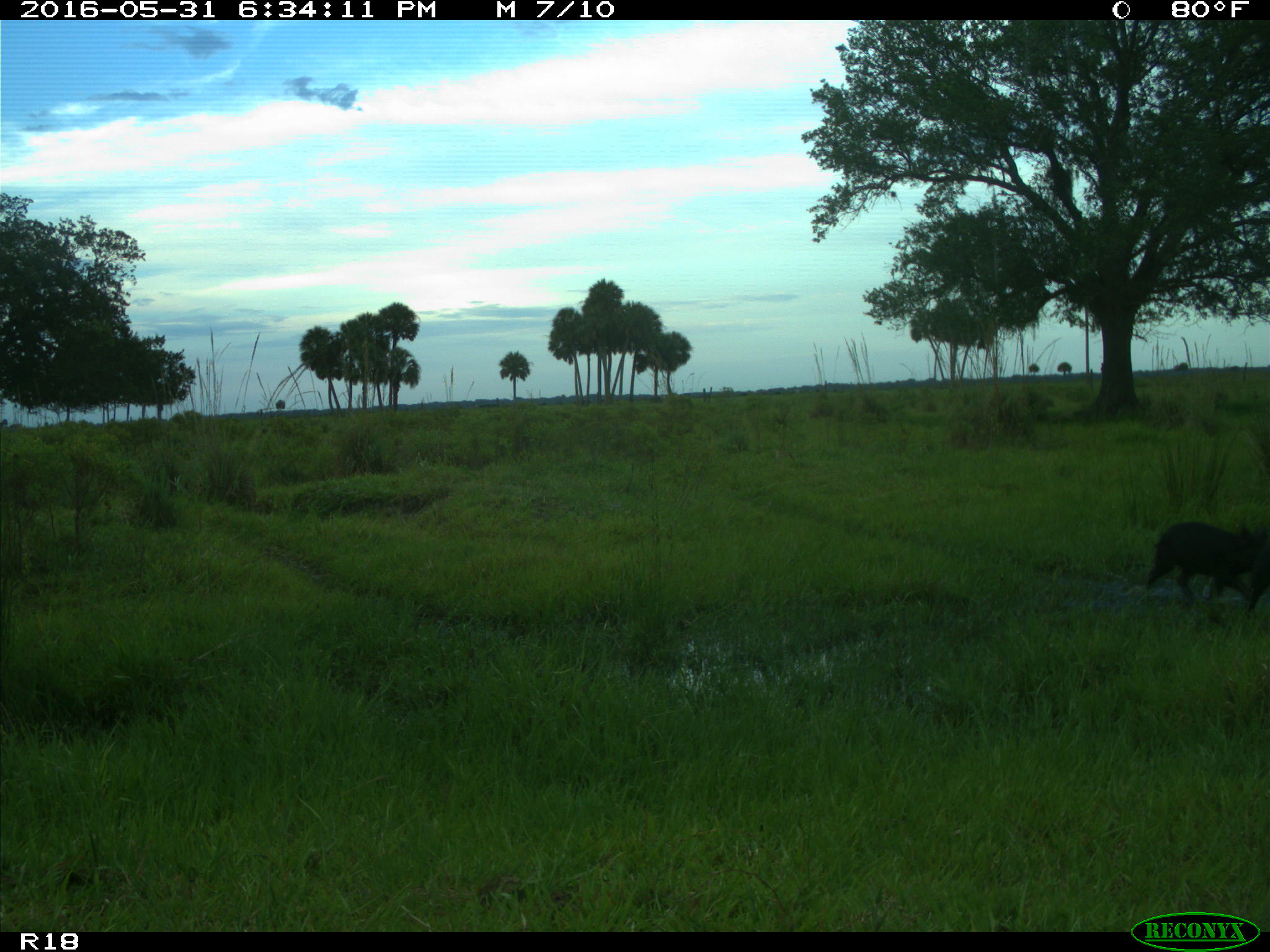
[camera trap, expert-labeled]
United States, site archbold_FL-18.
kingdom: Animalia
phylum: Chordata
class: Mammalia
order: Artiodactyla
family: Suidae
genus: Sus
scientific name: Sus scrofa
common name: wild boar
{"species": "Sus scrofa (wild boar)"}